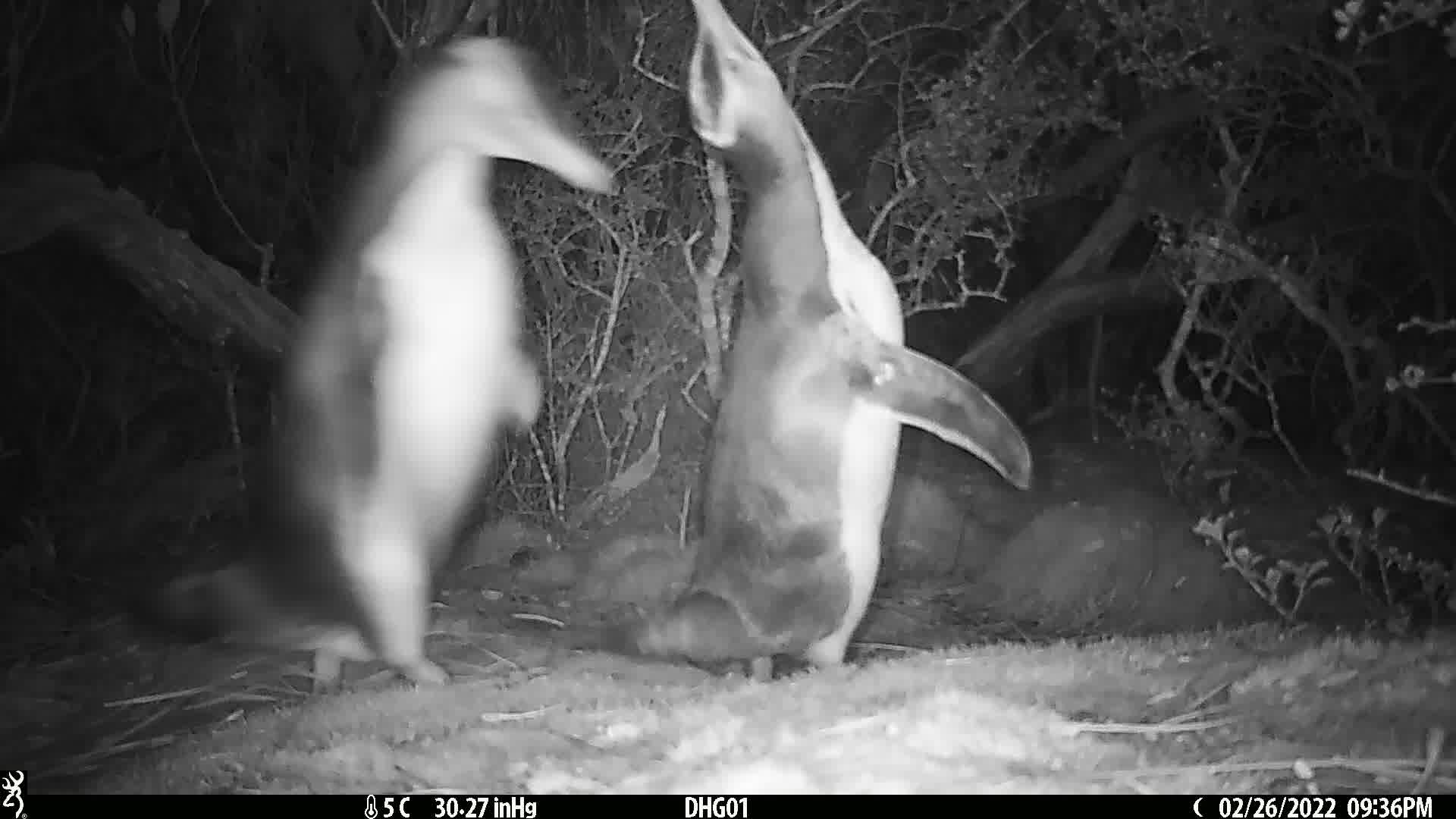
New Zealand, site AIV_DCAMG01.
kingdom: Animalia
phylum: Chordata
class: Aves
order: Sphenisciformes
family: Spheniscidae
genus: Megadyptes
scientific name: Megadyptes antipodes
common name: yellow-eyed penguin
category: yellow eyed penguin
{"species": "yellow eyed penguin (yellow-eyed penguin) (Megadyptes antipodes)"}